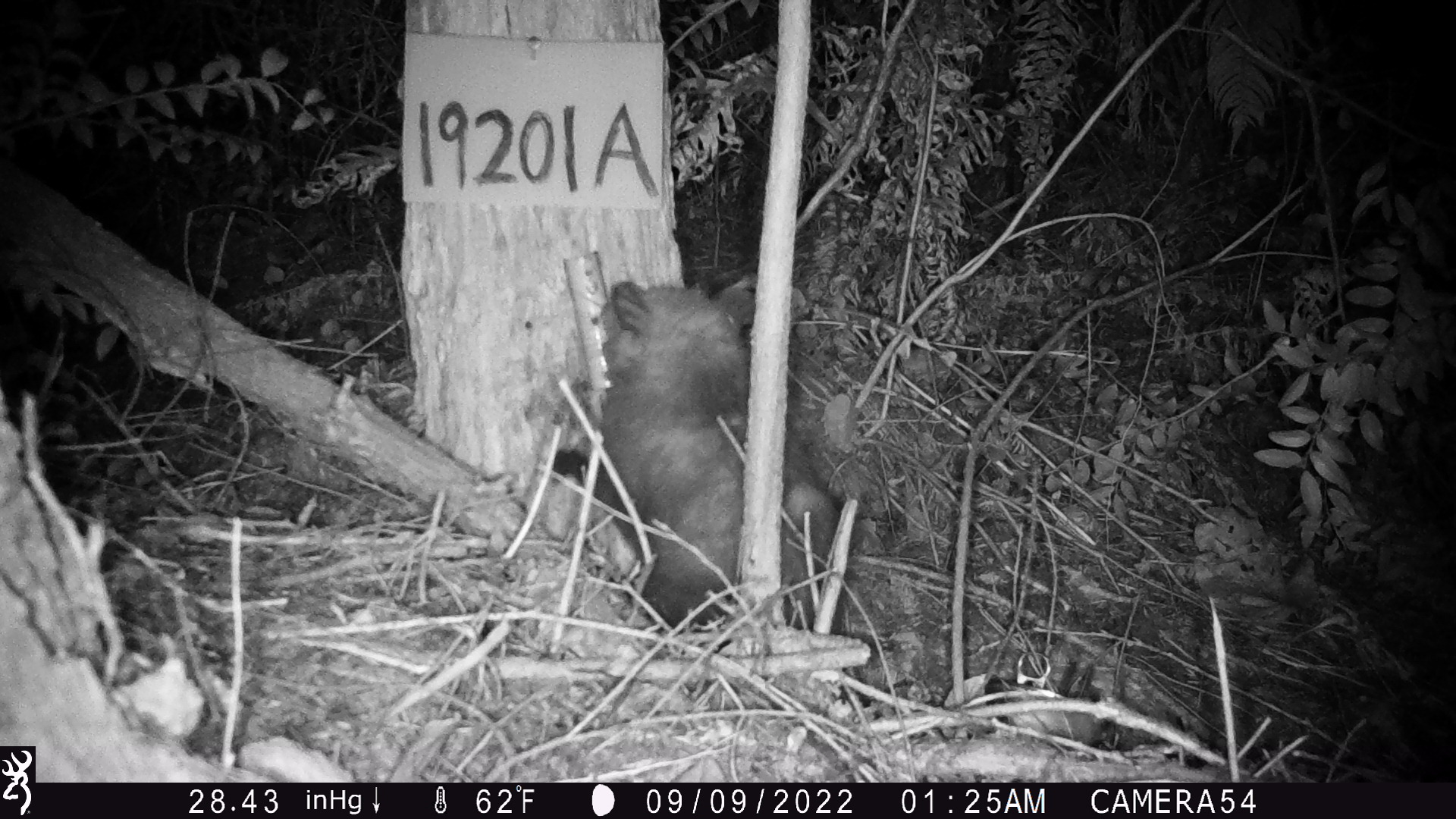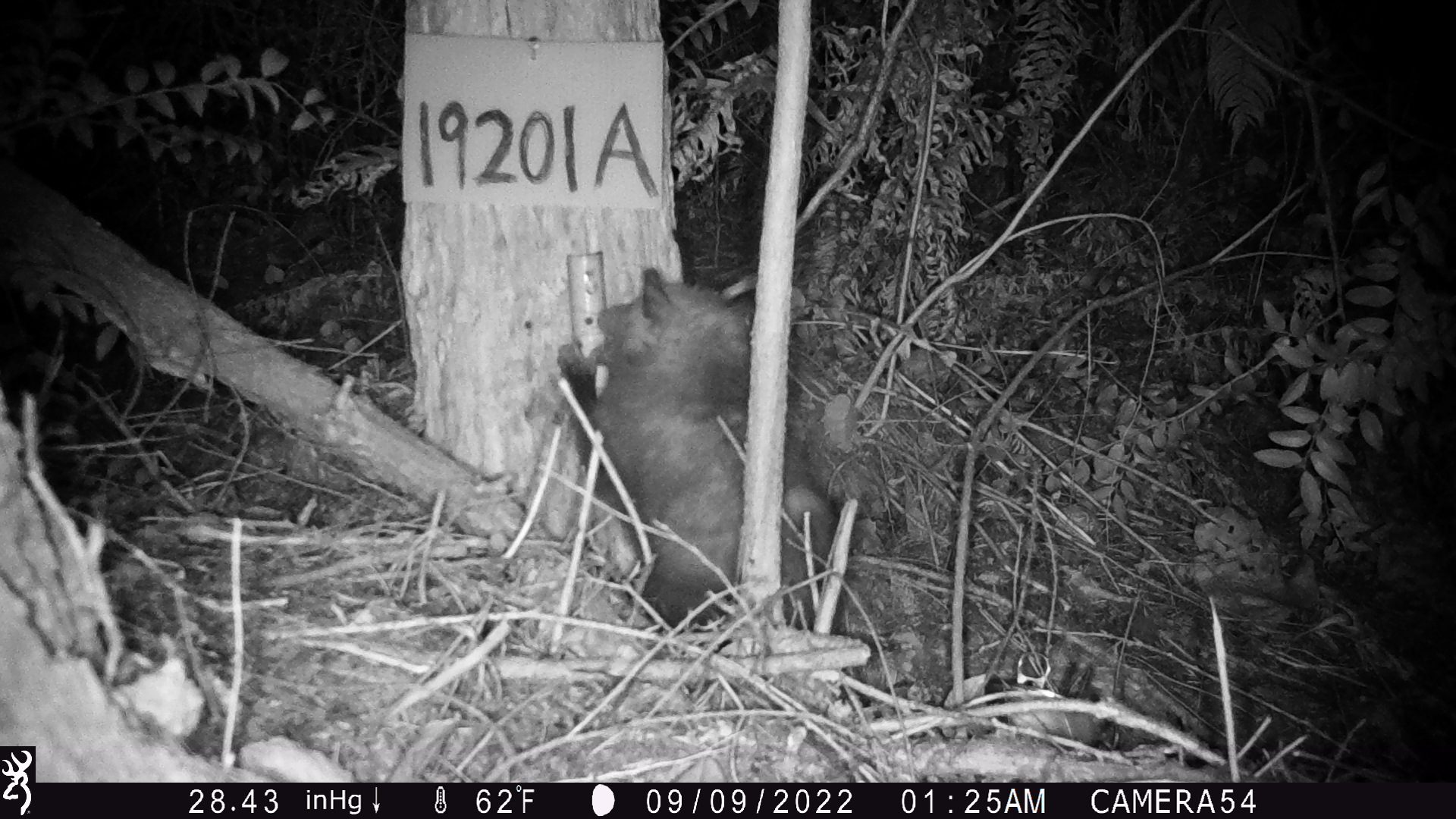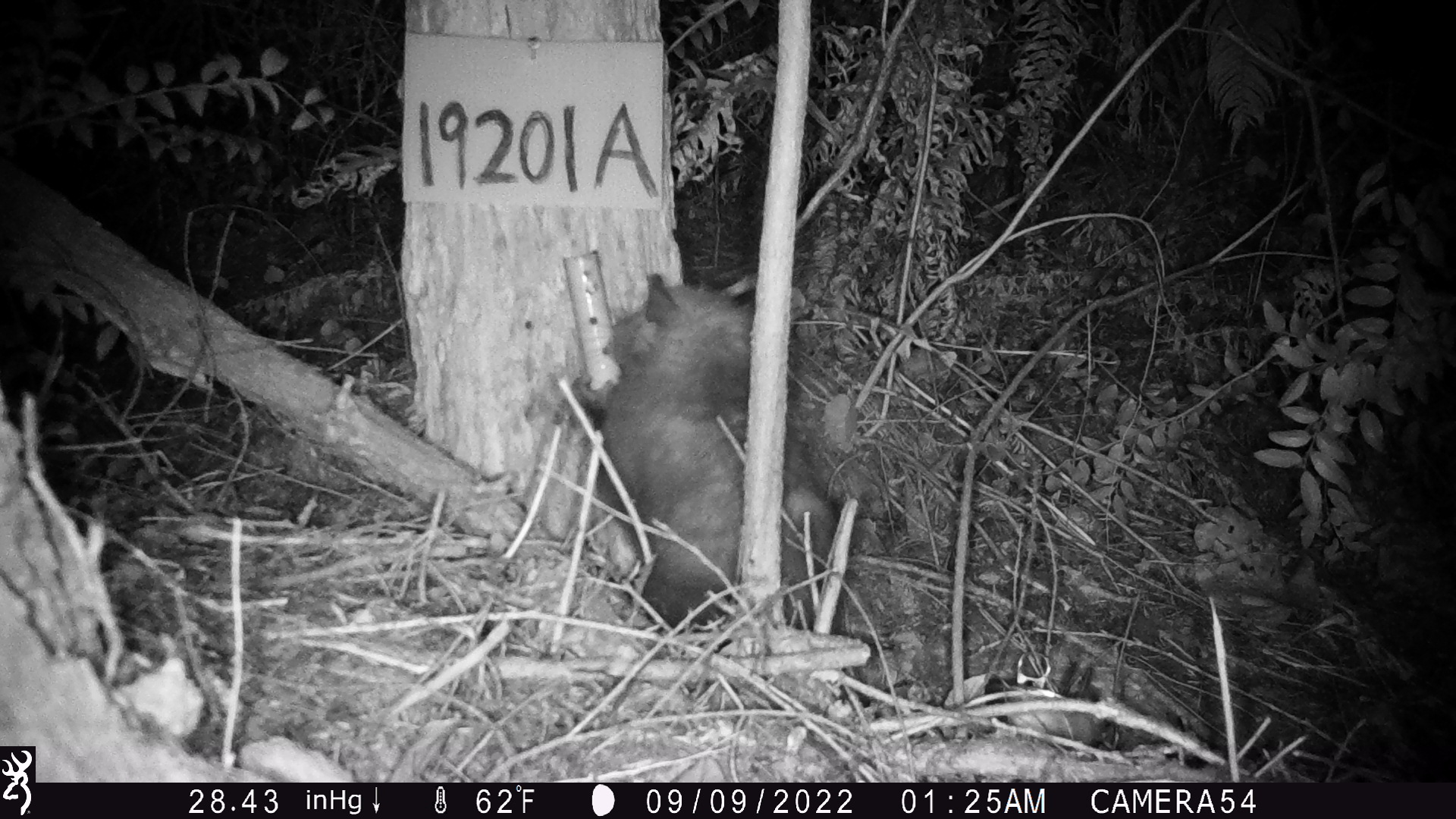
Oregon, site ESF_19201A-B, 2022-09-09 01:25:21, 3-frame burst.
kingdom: Animalia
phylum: Chordata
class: Mammalia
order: Didelphimorphia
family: Didelphidae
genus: Didelphis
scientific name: Didelphis virginiana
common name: virginia opossum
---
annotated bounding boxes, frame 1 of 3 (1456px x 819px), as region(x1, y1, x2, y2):
virginia opossum: region(525, 264, 859, 656)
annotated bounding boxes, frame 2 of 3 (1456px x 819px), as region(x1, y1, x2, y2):
virginia opossum: region(538, 262, 863, 659)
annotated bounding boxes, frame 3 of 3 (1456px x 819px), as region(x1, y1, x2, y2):
virginia opossum: region(541, 249, 867, 661)